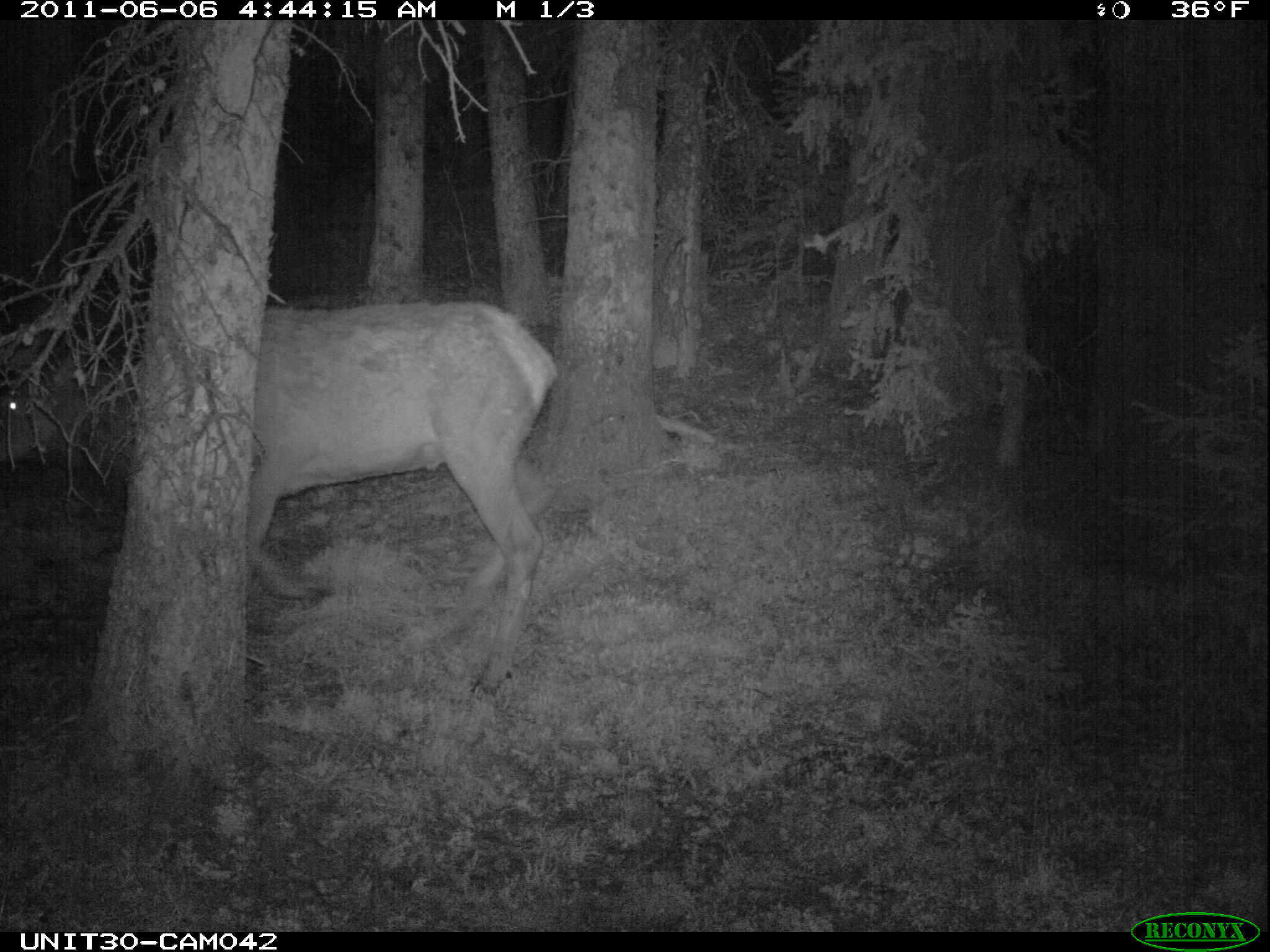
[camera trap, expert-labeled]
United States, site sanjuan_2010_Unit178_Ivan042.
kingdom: Animalia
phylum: Chordata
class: Mammalia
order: Artiodactyla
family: Cervidae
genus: Cervus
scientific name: Cervus elaphus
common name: red deer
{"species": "Cervus elaphus (red deer)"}